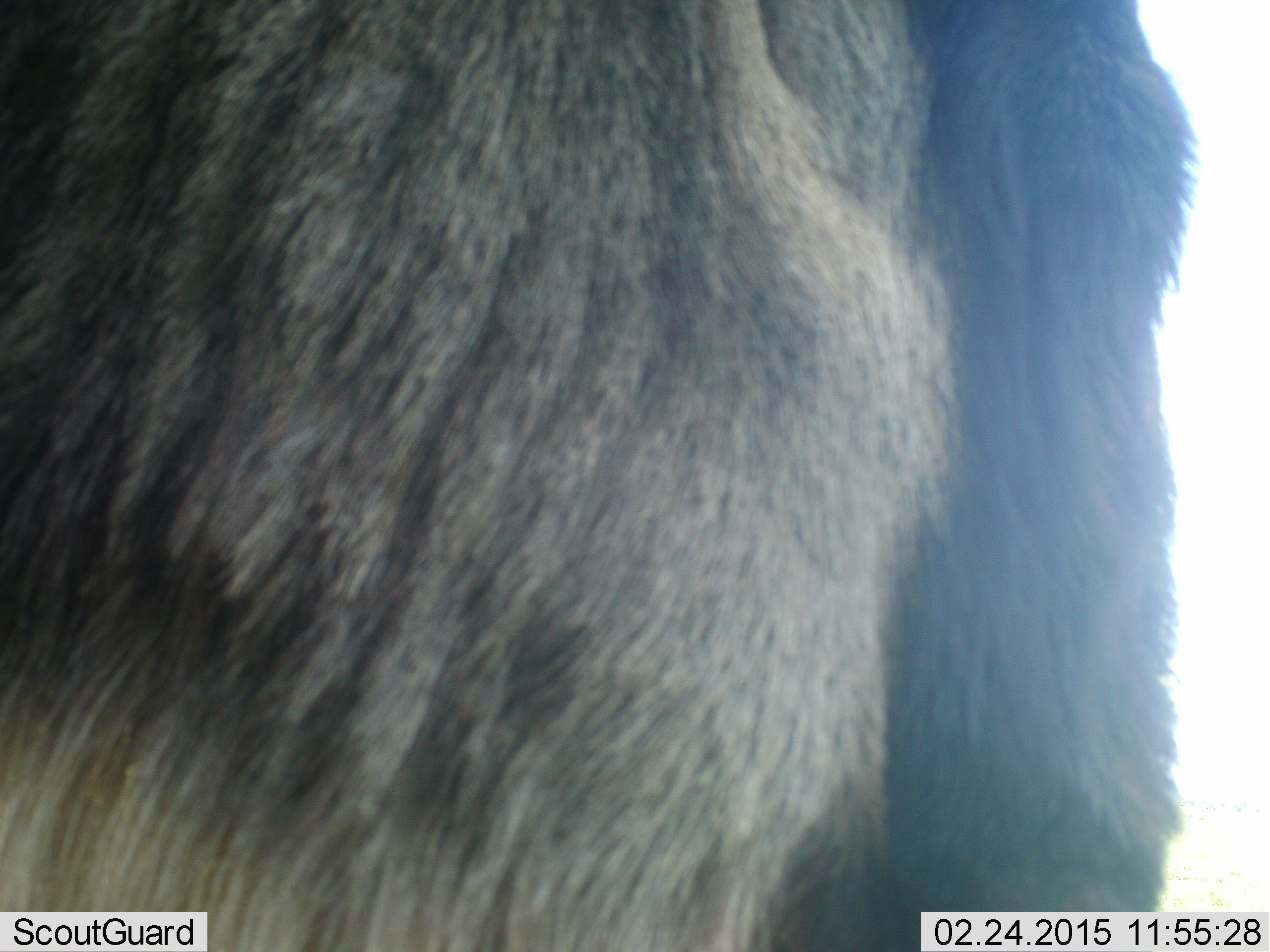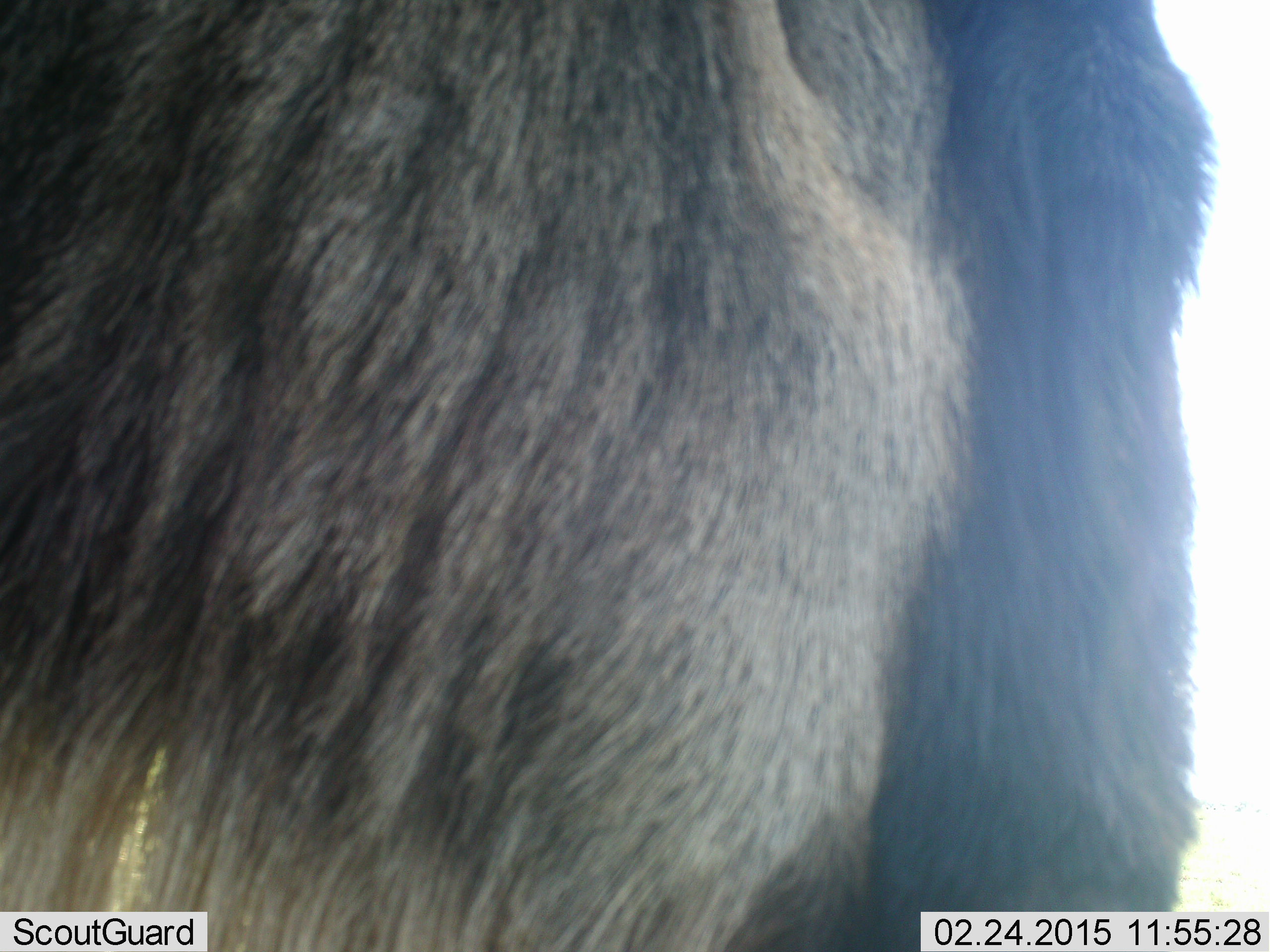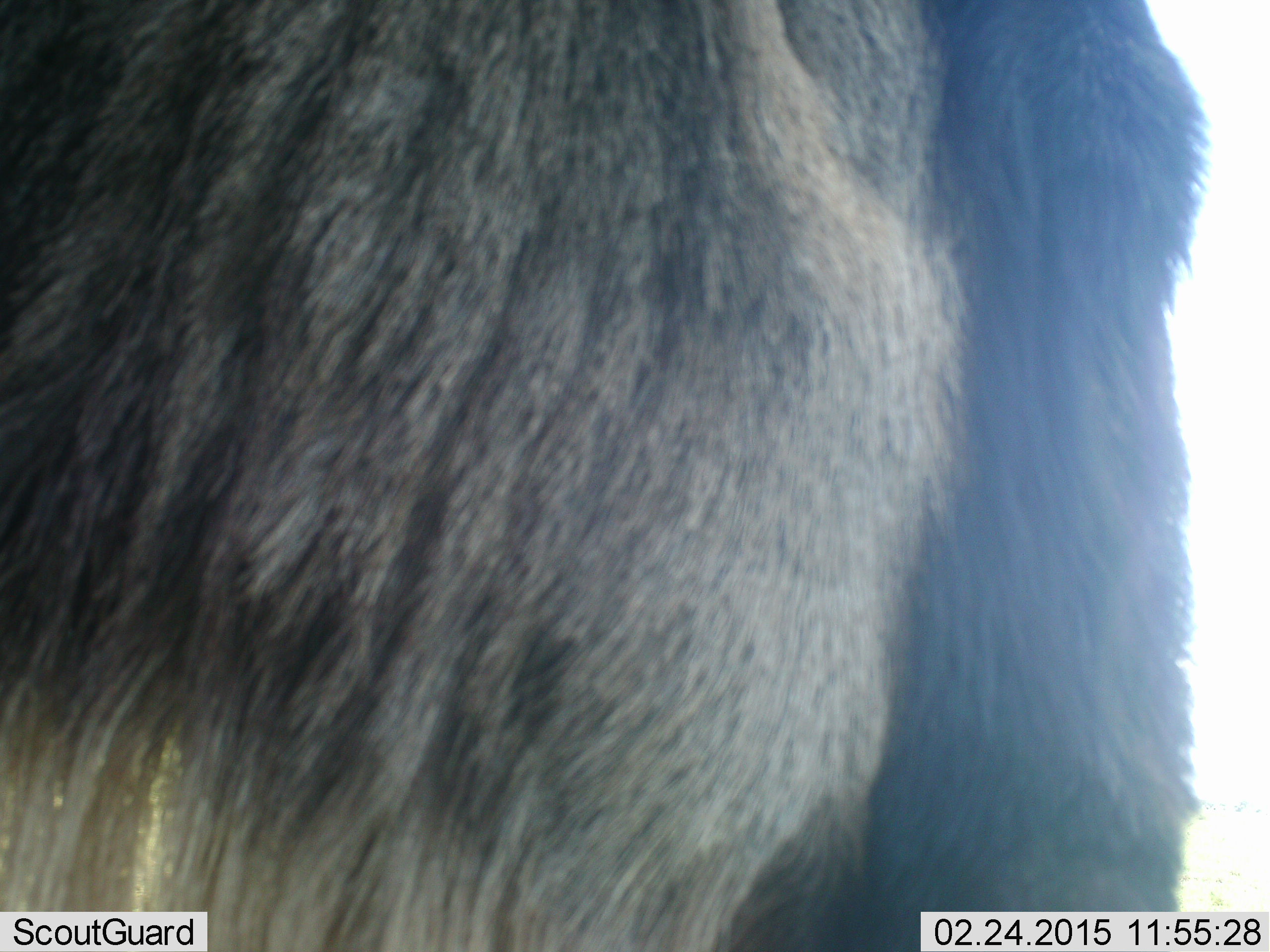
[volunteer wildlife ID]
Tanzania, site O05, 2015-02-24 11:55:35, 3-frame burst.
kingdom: Animalia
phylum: Chordata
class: Mammalia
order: Artiodactyla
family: Bovidae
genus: Connochaetes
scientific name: Connochaetes taurinus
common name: blue wildebeest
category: wildebeest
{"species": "wildebeest (blue wildebeest) (Connochaetes taurinus)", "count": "1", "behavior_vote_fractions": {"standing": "90%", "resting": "0%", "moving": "10%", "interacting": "0%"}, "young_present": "0%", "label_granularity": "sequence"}